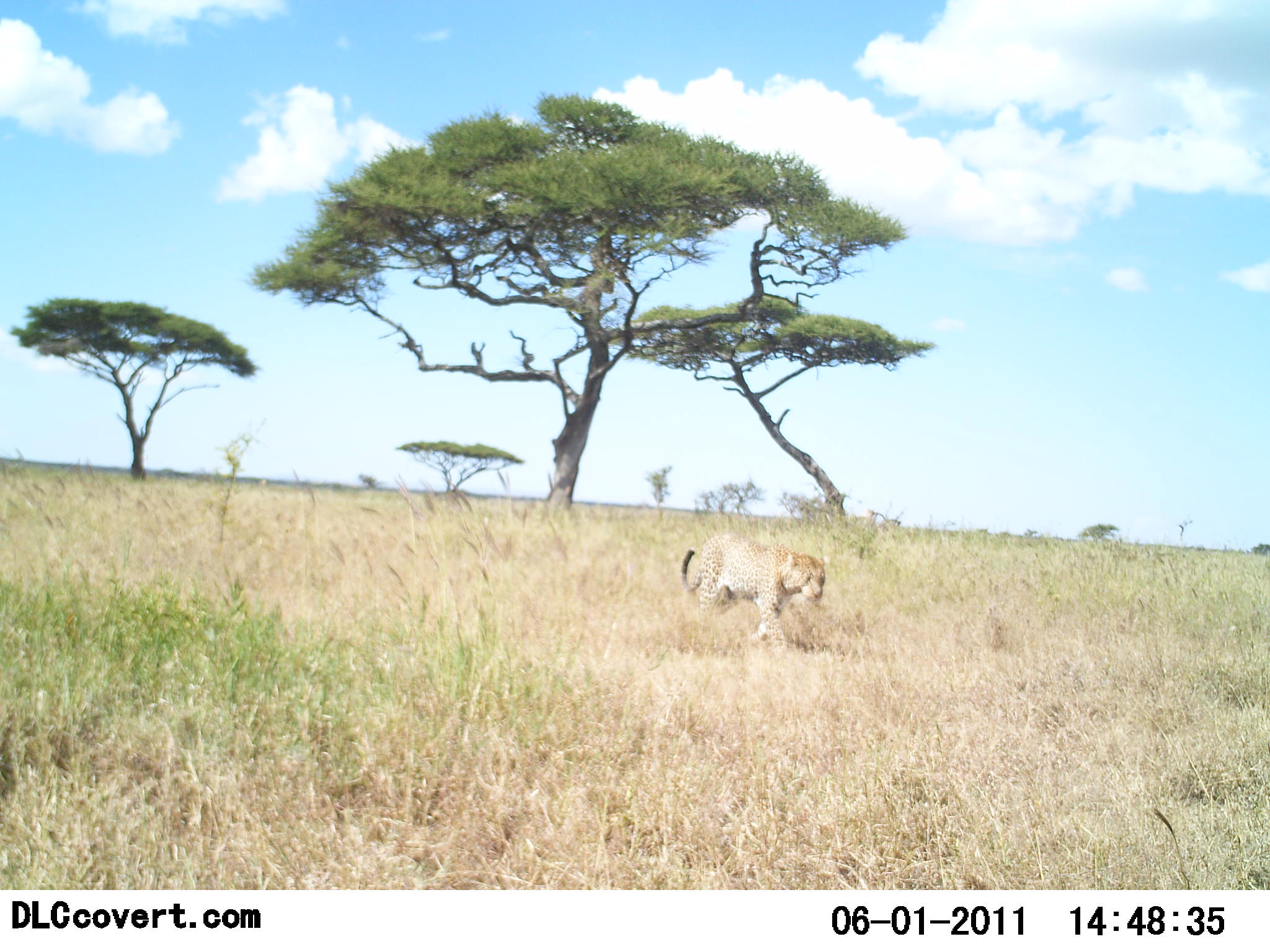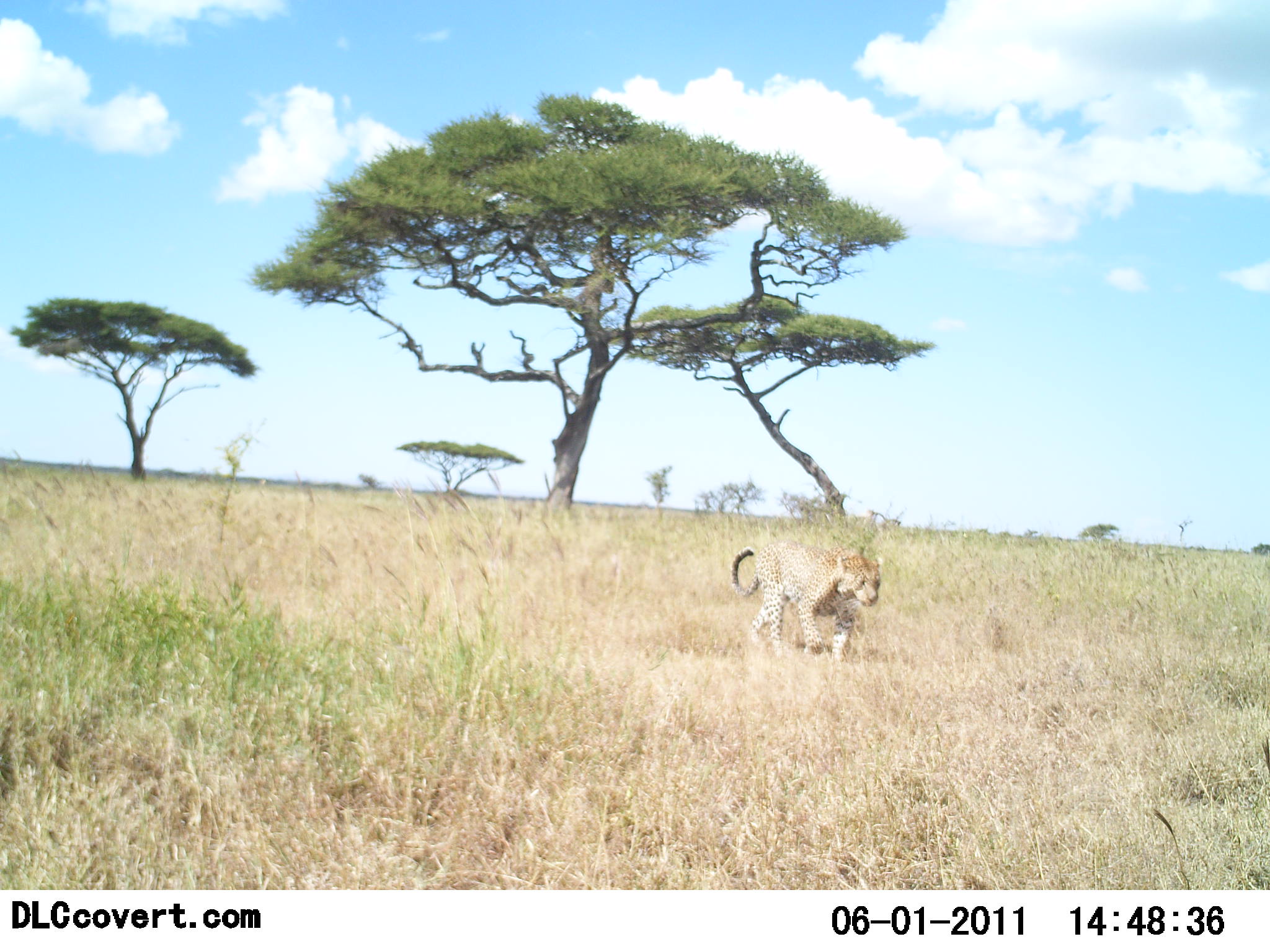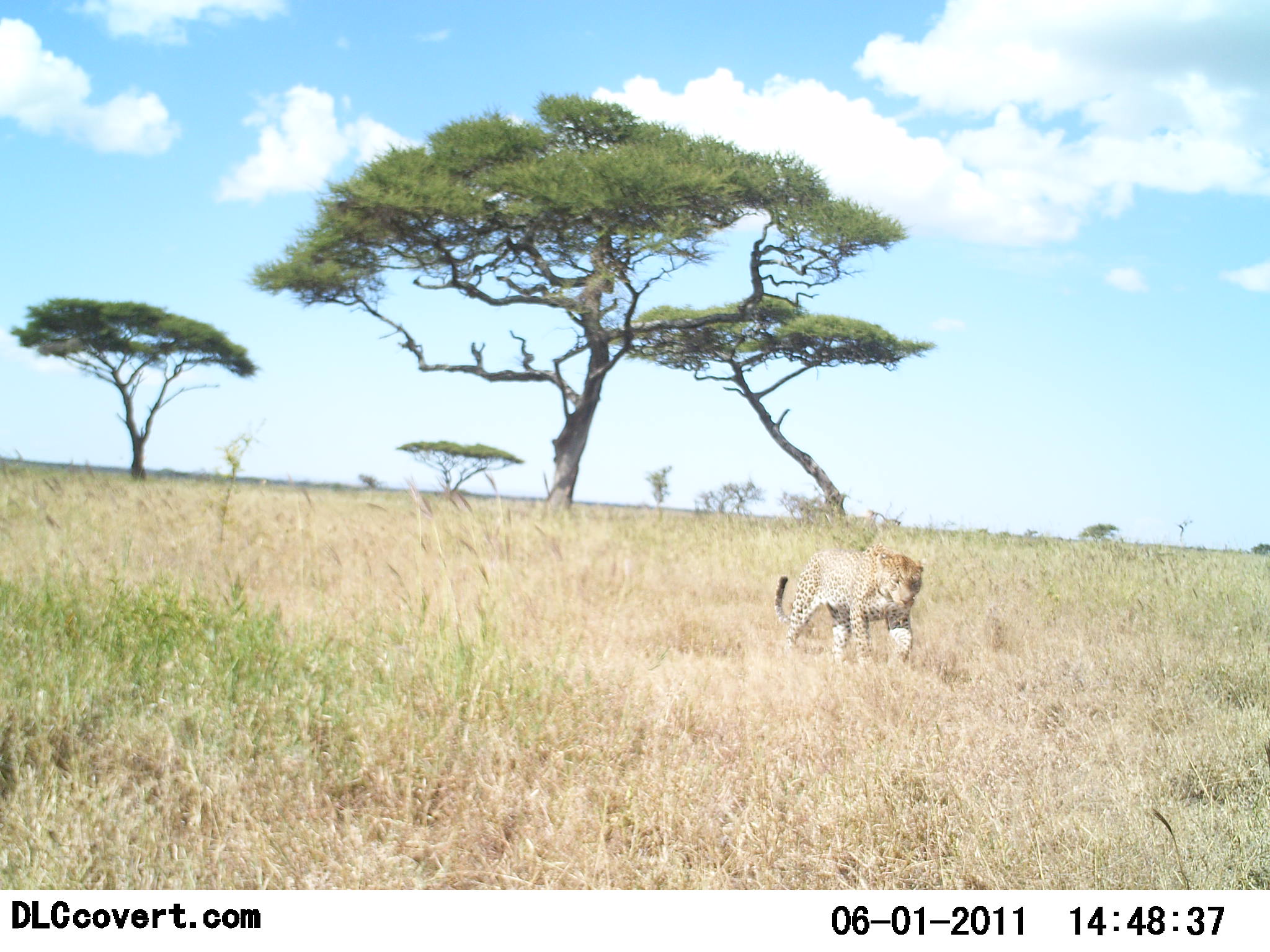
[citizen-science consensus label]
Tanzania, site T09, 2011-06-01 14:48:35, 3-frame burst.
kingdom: Animalia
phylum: Chordata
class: Mammalia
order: Carnivora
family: Felidae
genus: Panthera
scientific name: Panthera pardus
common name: leopard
Leopard (Panthera pardus), count 1. Behavior (volunteer vote fractions): standing 0%, resting 0%, moving 100%, interacting 0%. Young present (vote fraction): 0%. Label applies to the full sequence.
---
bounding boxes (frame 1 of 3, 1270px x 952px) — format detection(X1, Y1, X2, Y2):
animal: detection(680, 536, 825, 648)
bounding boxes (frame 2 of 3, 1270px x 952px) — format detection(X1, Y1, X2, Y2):
animal: detection(731, 545, 882, 662)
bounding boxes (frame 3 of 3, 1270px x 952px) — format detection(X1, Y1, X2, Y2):
animal: detection(774, 543, 925, 664)